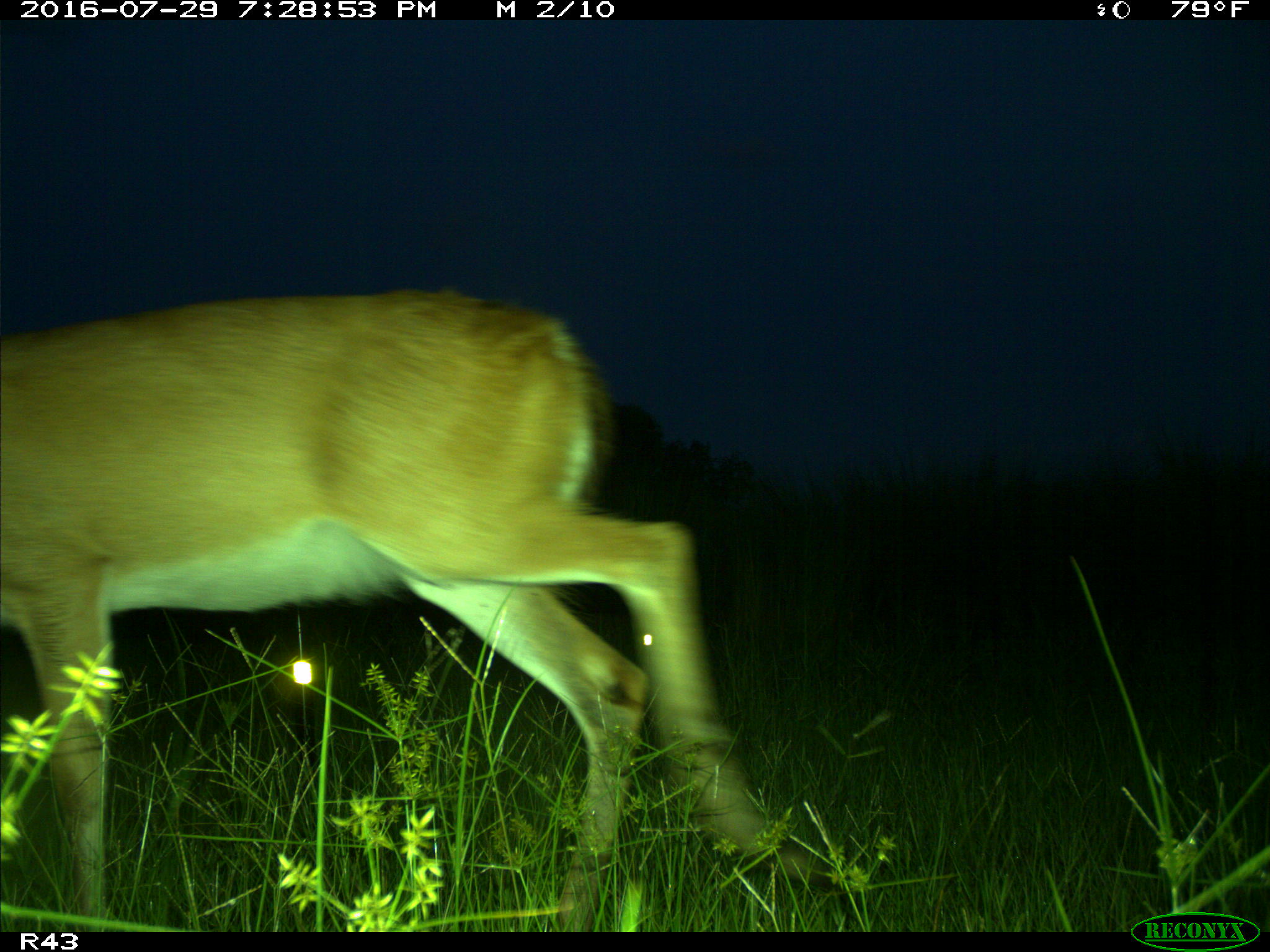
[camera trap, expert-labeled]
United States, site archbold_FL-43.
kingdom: Animalia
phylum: Chordata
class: Mammalia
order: Artiodactyla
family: Cervidae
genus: Odocoileus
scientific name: Odocoileus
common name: deer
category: unidentified deer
Unidentified deer (deer) (Odocoileus).